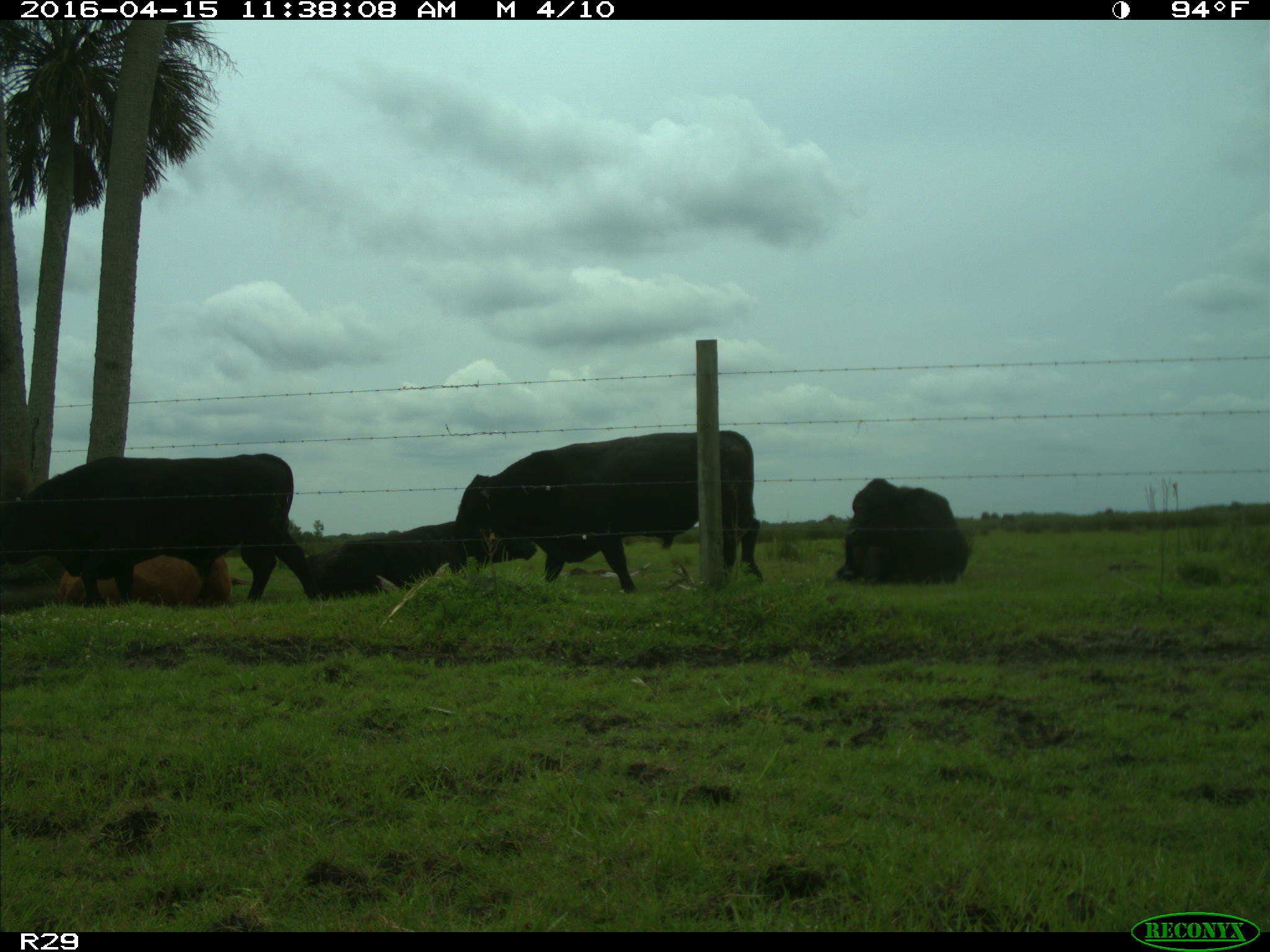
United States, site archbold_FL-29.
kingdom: Animalia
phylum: Chordata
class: Mammalia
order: Artiodactyla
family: Bovidae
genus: Bos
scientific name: Bos taurus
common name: domestic cow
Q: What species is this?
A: Bos taurus (domestic cow).